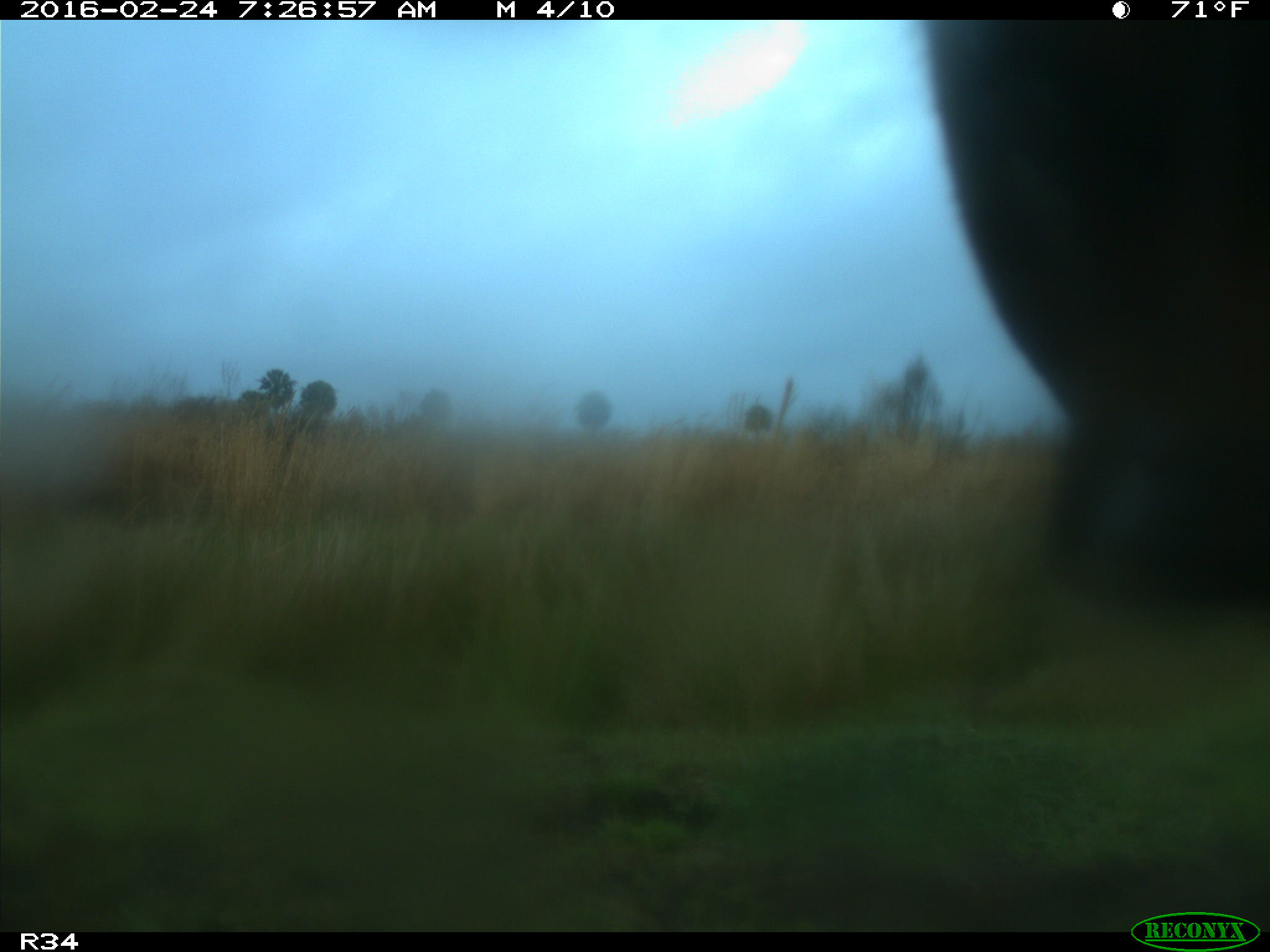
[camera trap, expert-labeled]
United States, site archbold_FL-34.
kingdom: Animalia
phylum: Chordata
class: Mammalia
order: Artiodactyla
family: Bovidae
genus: Bos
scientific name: Bos taurus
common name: domestic cow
Bos taurus (domestic cow).